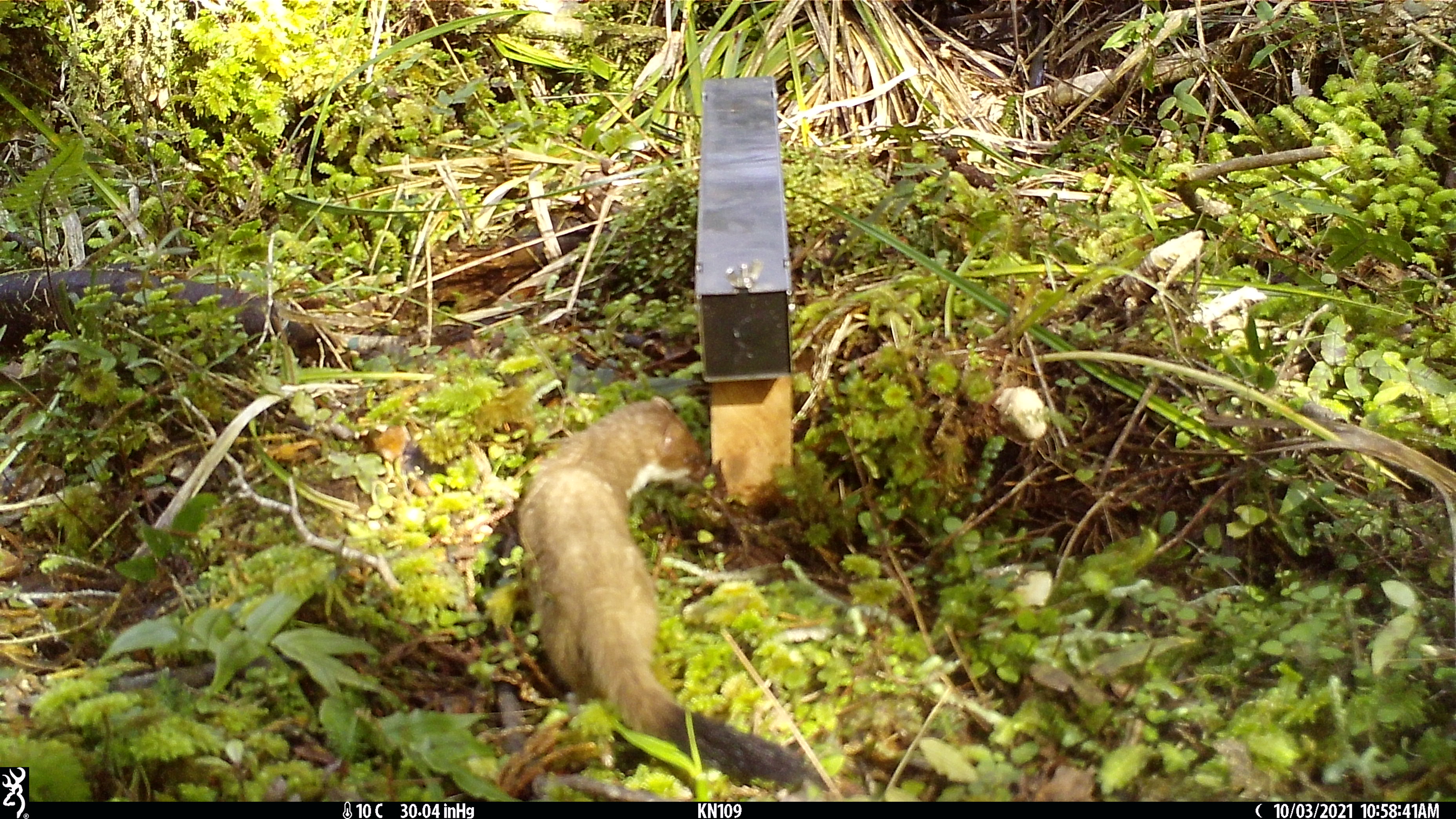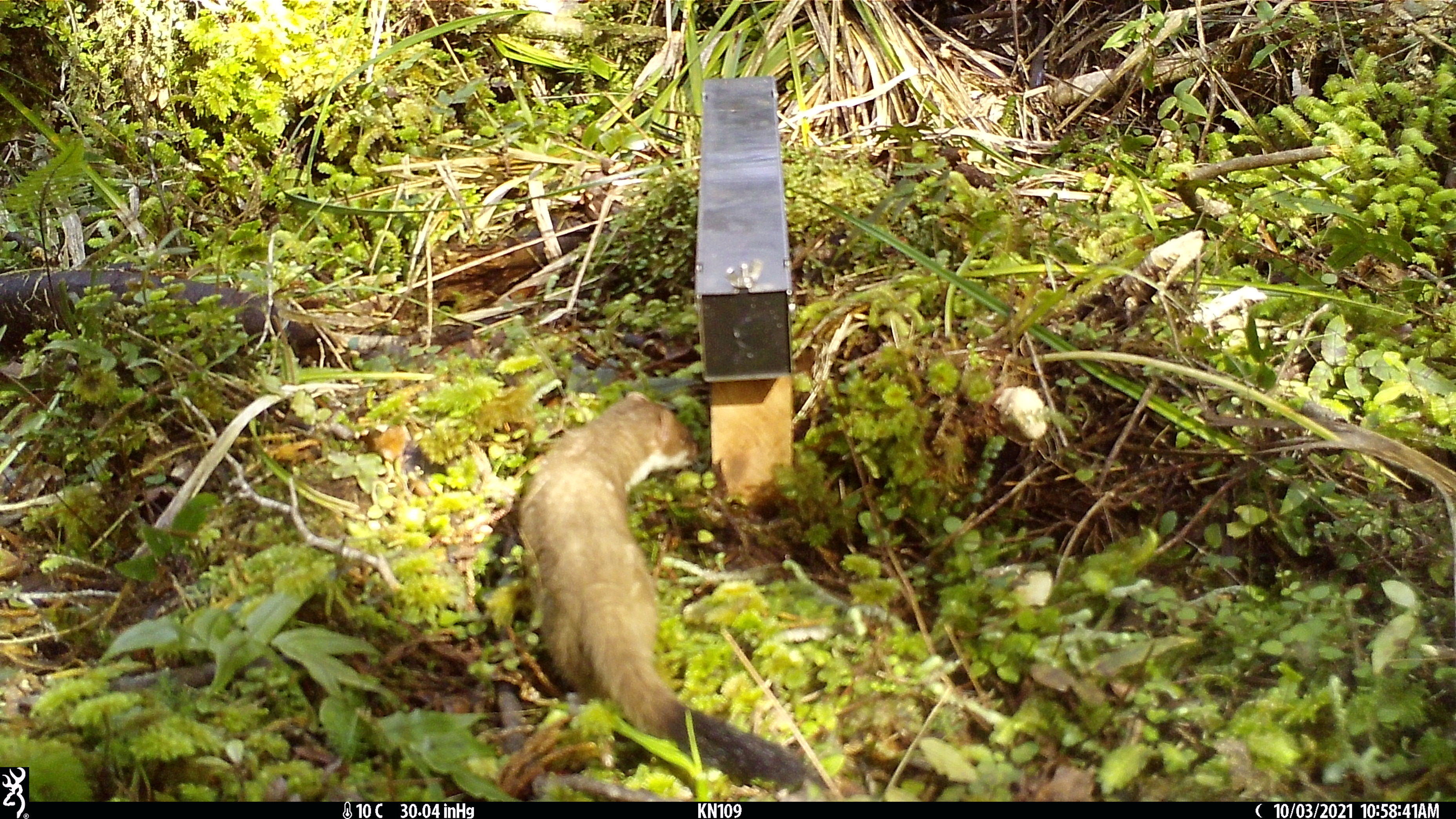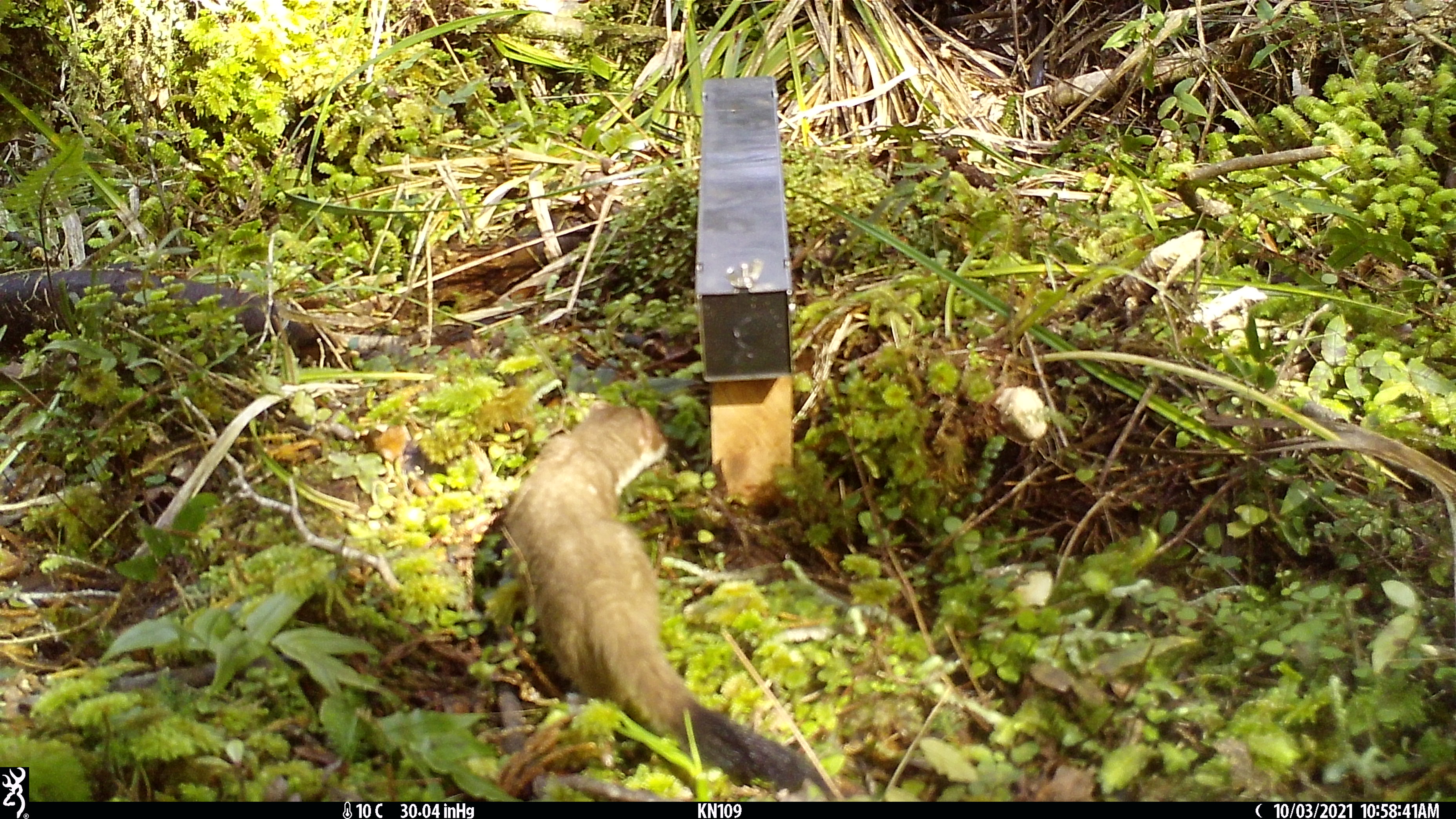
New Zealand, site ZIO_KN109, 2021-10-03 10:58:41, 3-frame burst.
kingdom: Animalia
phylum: Chordata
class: Mammalia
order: Carnivora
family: Mustelidae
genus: Mustela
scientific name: Mustela erminea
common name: stoat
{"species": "stoat (Mustela erminea)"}